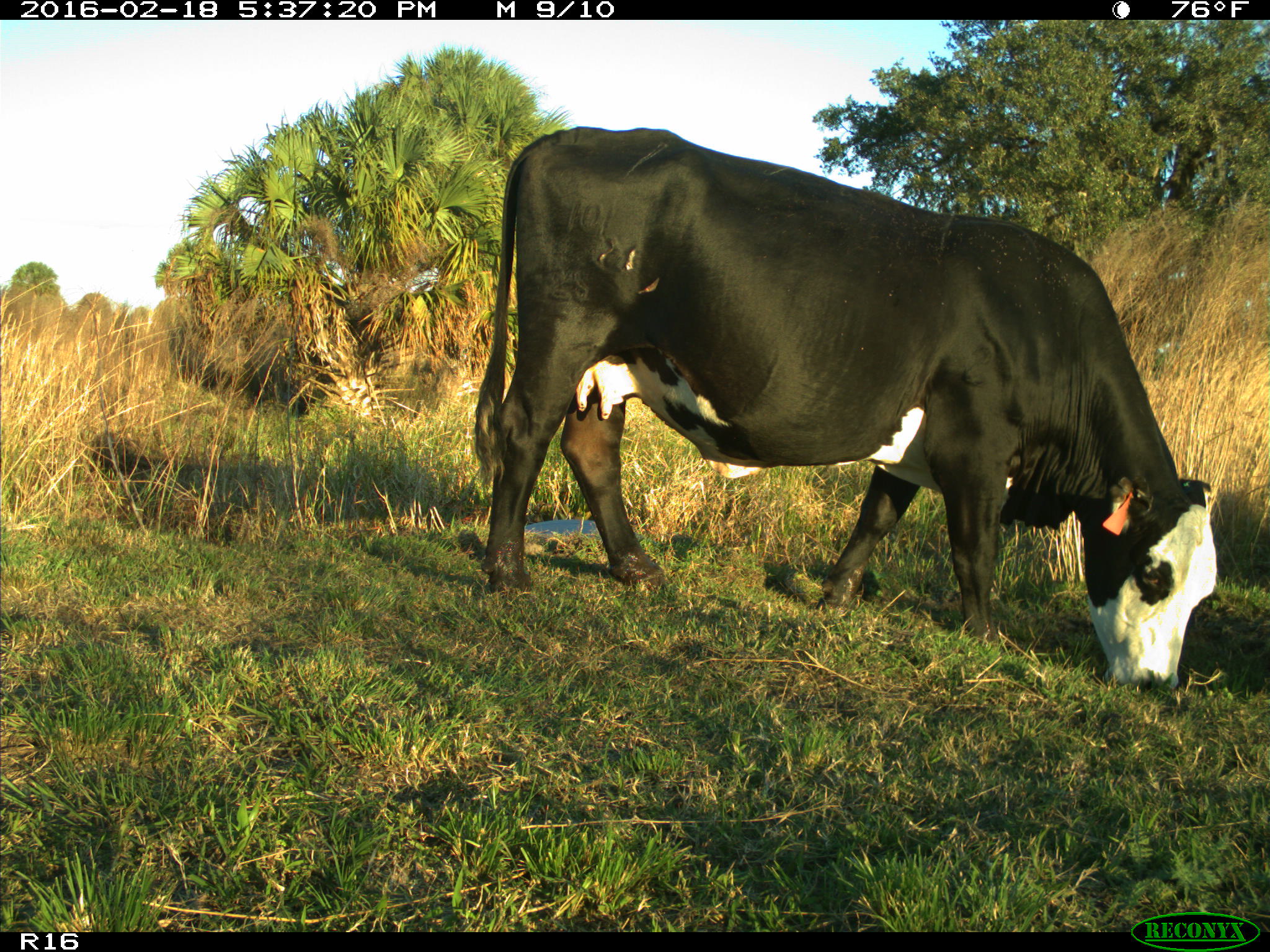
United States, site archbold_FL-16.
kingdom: Animalia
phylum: Chordata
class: Mammalia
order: Artiodactyla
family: Bovidae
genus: Bos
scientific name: Bos taurus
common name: domestic cow